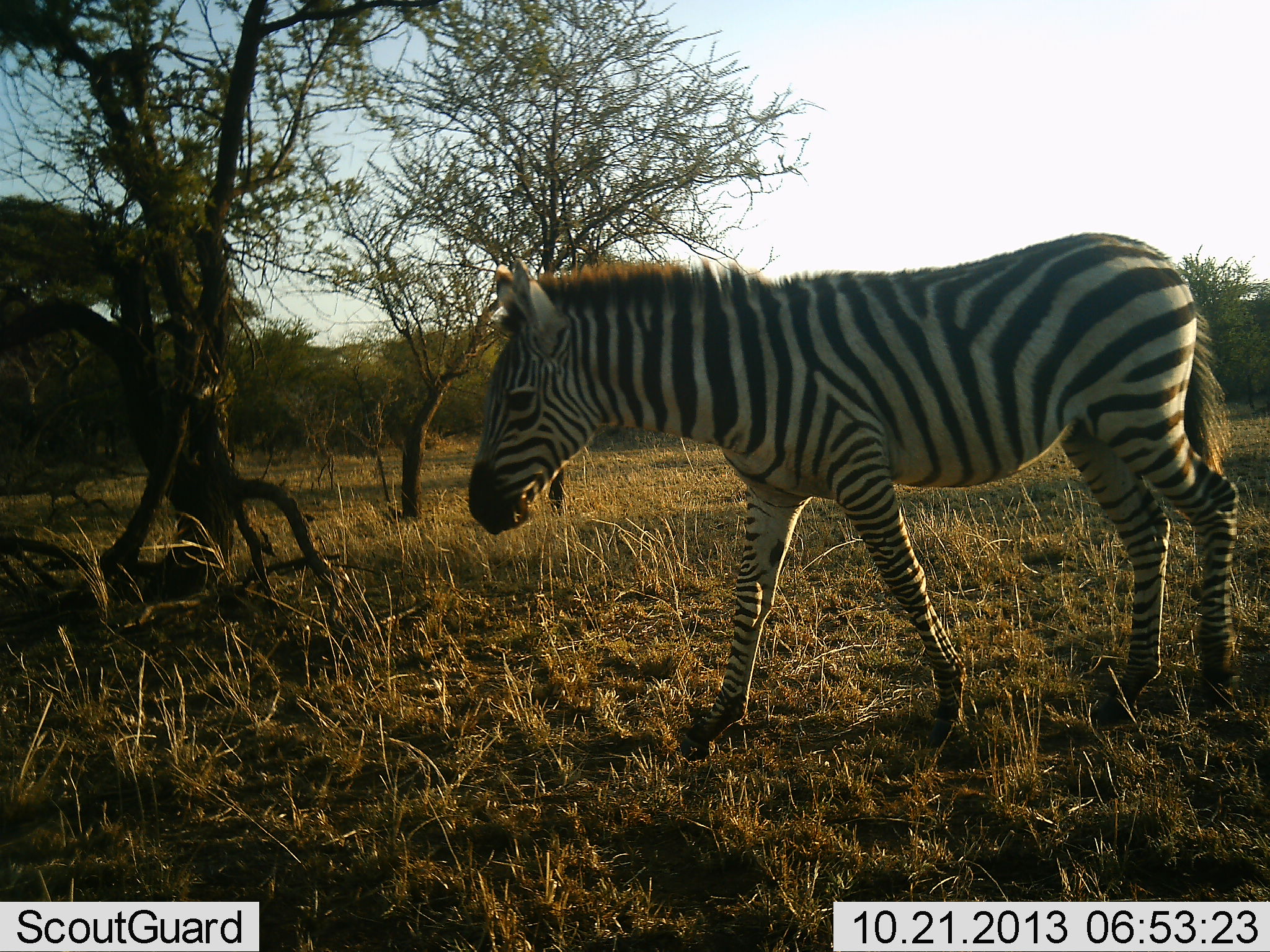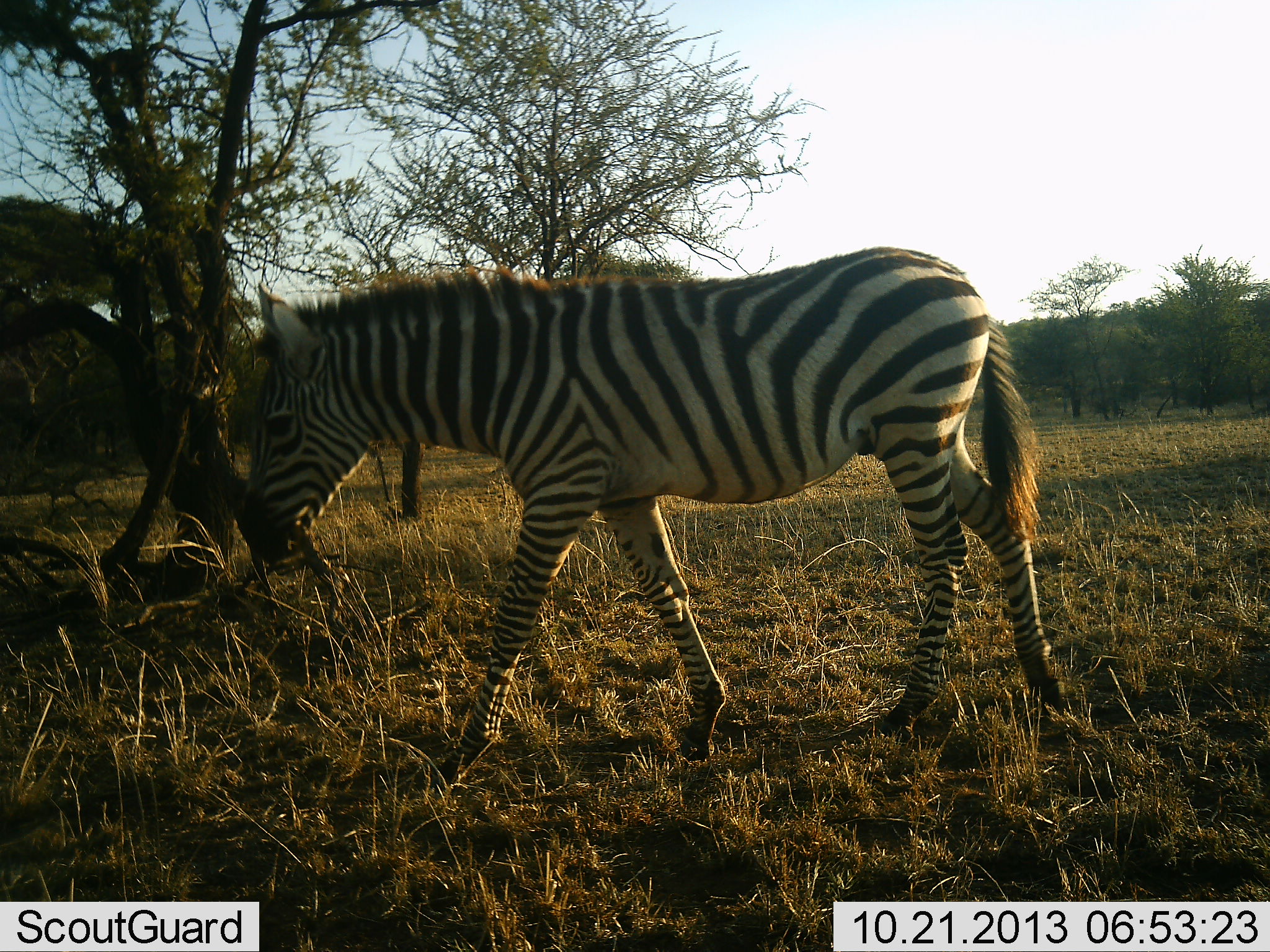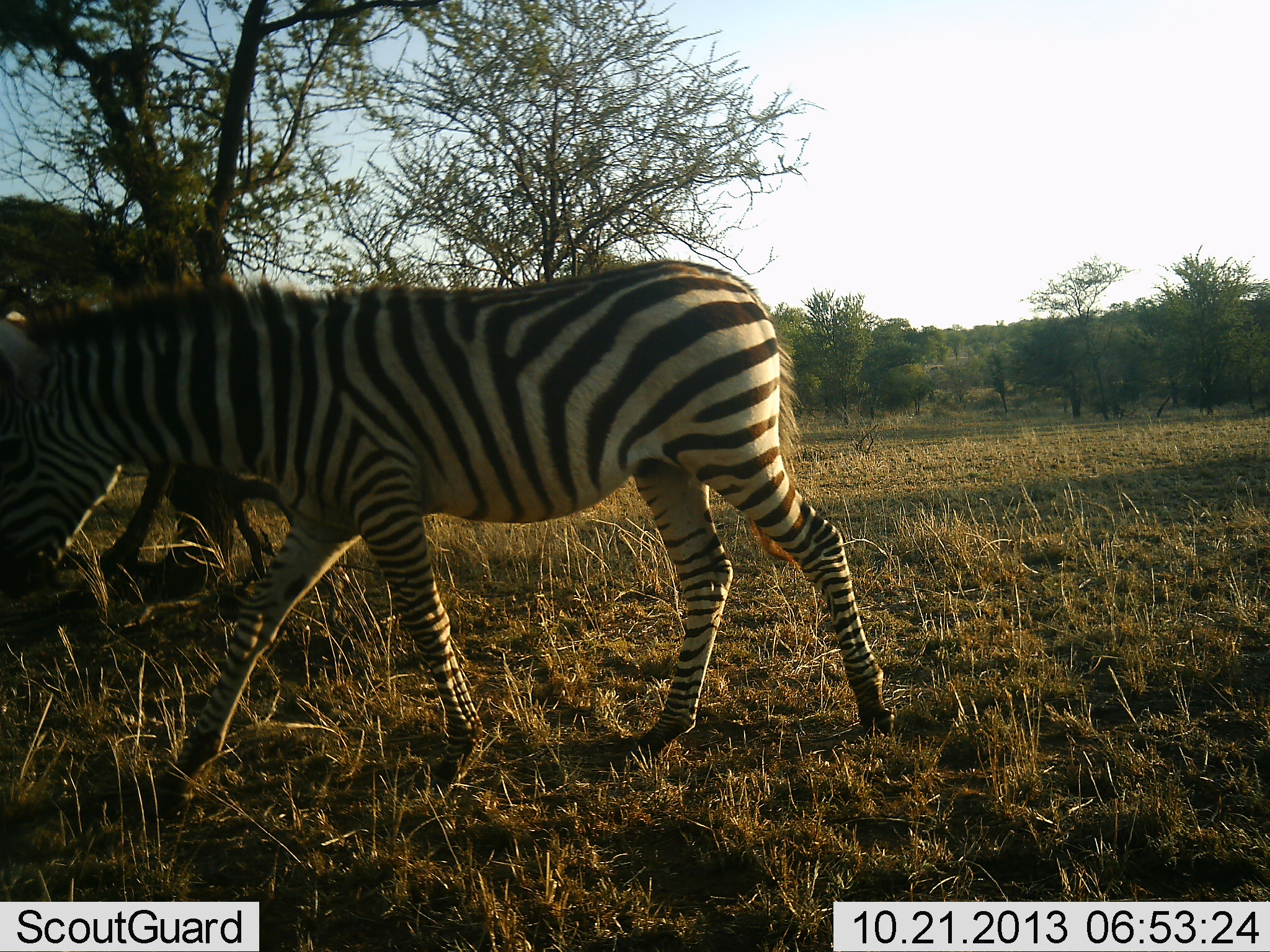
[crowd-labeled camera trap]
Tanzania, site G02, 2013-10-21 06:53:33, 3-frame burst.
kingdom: Animalia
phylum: Chordata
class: Mammalia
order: Perissodactyla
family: Equidae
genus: Equus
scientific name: Equus quagga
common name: plains zebra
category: zebra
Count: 1.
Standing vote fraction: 10%.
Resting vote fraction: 0%.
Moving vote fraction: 90%.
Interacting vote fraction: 0%.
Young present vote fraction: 30%.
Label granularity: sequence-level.